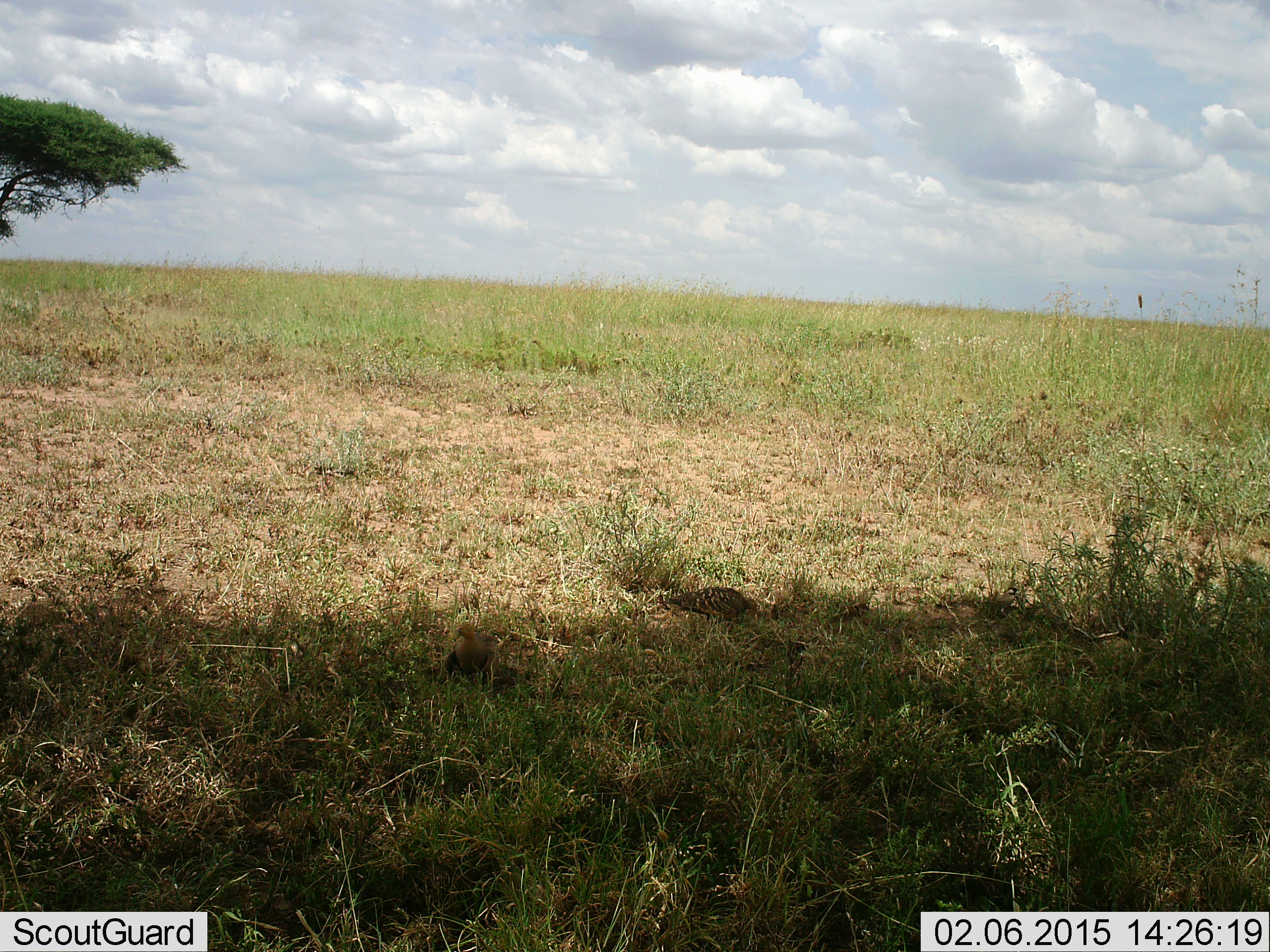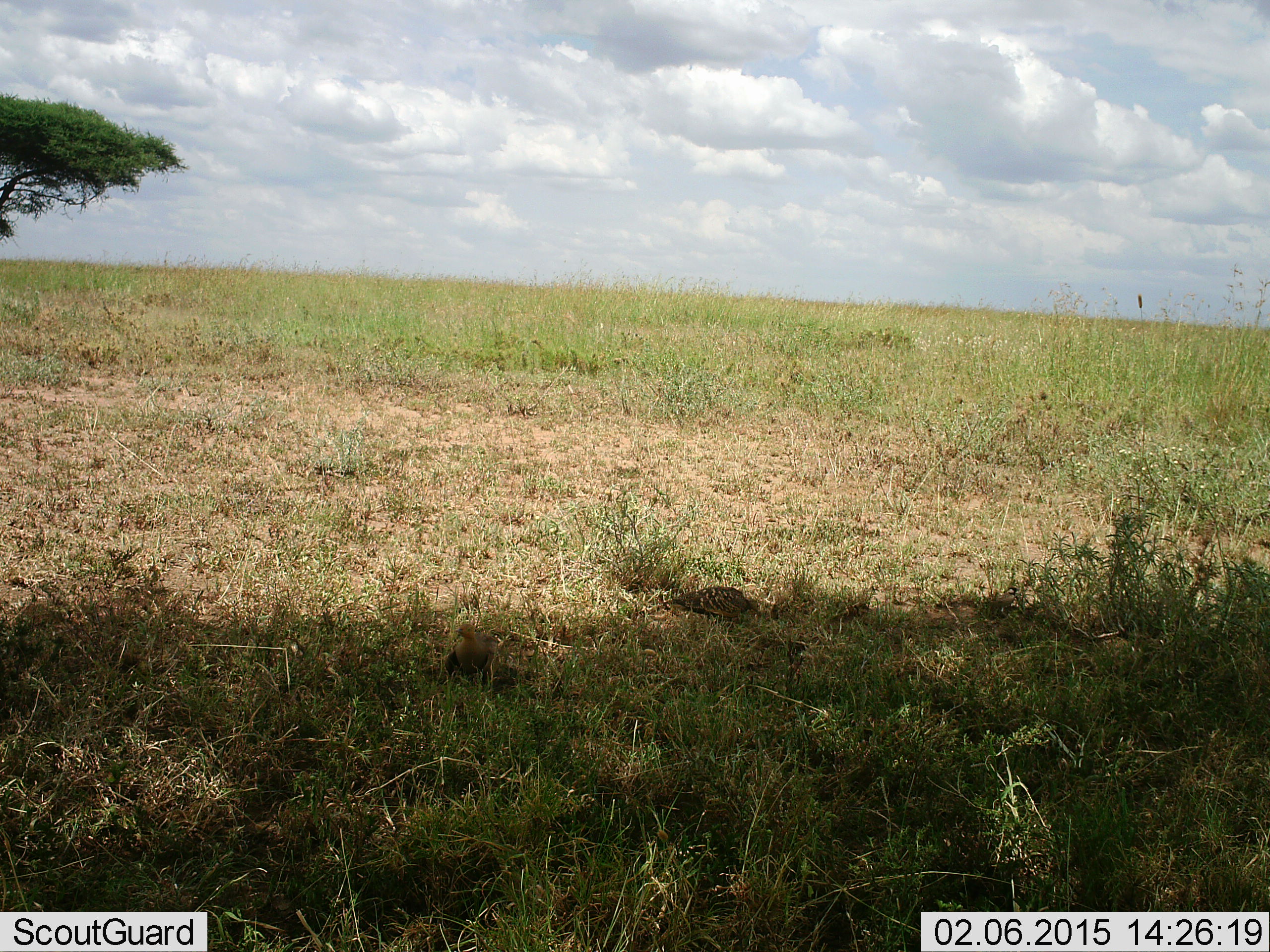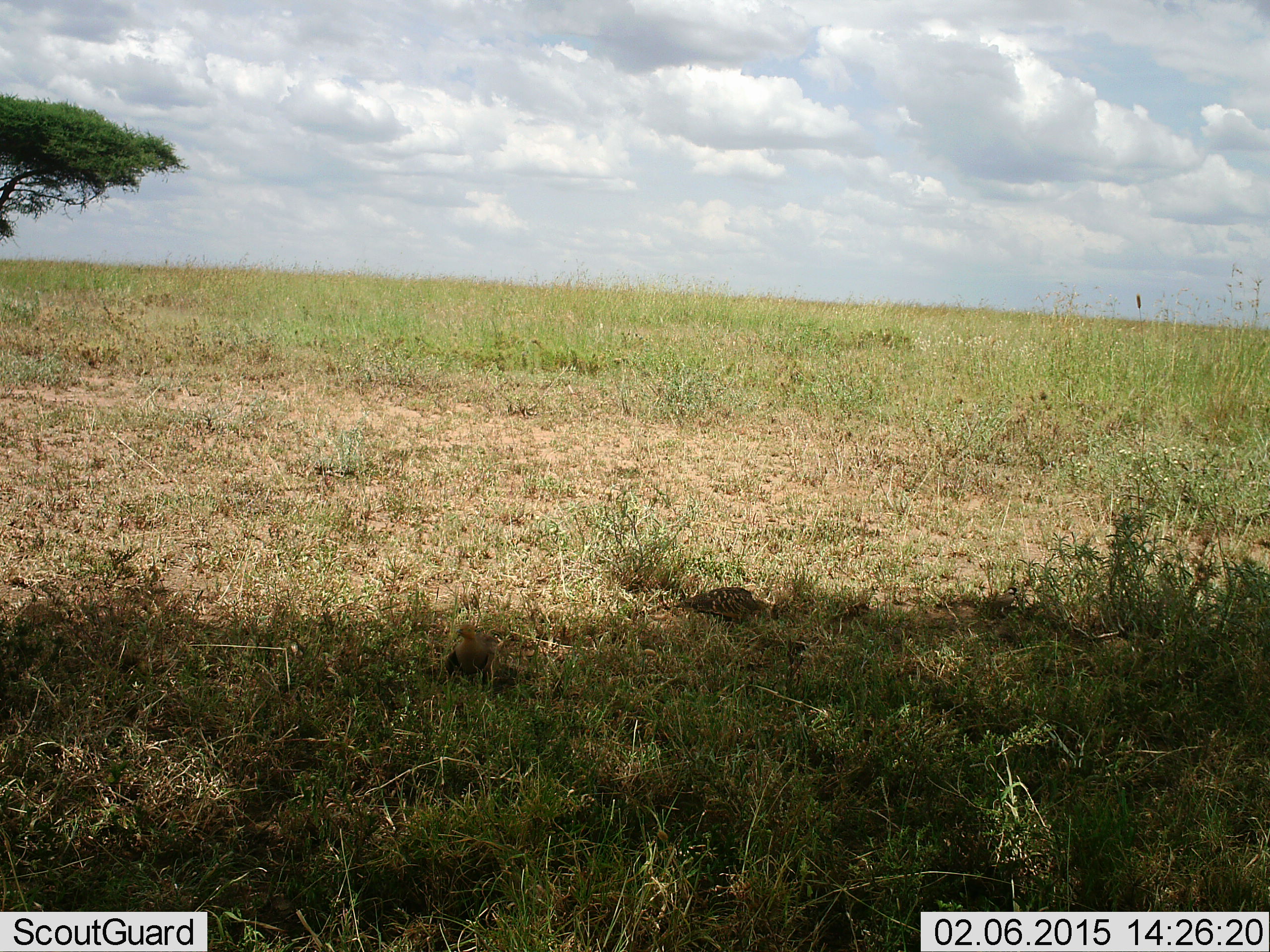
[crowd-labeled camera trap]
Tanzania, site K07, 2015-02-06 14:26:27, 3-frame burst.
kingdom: Animalia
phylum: Chordata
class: Aves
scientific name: Aves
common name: bird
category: otherbird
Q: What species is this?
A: Otherbird (bird) (Aves).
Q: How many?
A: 2.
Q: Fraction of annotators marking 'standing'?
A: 50%.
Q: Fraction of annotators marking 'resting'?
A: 0%.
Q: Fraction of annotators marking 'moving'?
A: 70%.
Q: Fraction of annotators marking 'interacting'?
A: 0%.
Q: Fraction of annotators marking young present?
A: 0%.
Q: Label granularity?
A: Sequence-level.